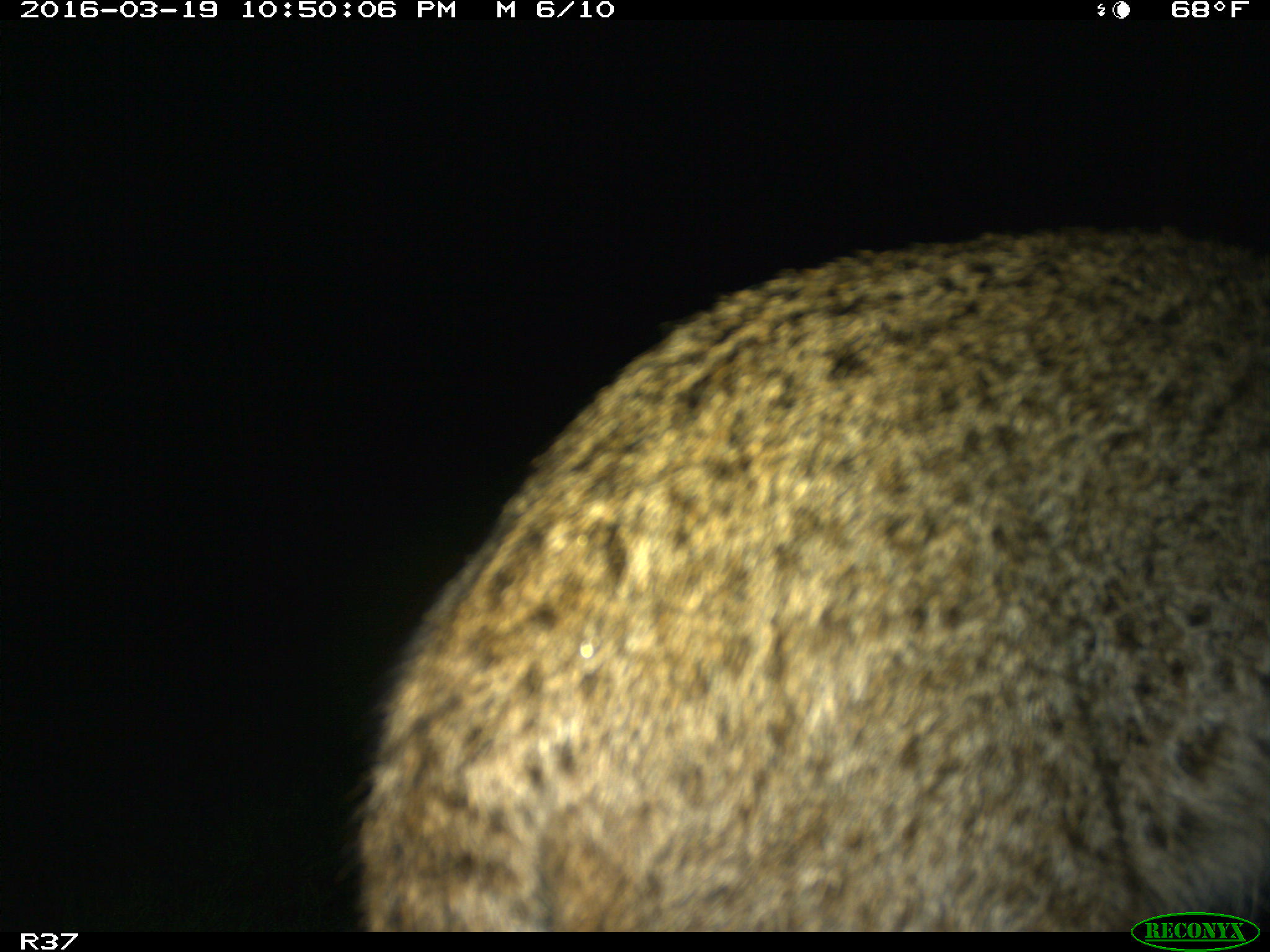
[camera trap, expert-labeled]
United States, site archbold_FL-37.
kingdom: Animalia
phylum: Chordata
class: Mammalia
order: Carnivora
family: Felidae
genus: Lynx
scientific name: Lynx rufus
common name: bobcat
Lynx rufus (bobcat).